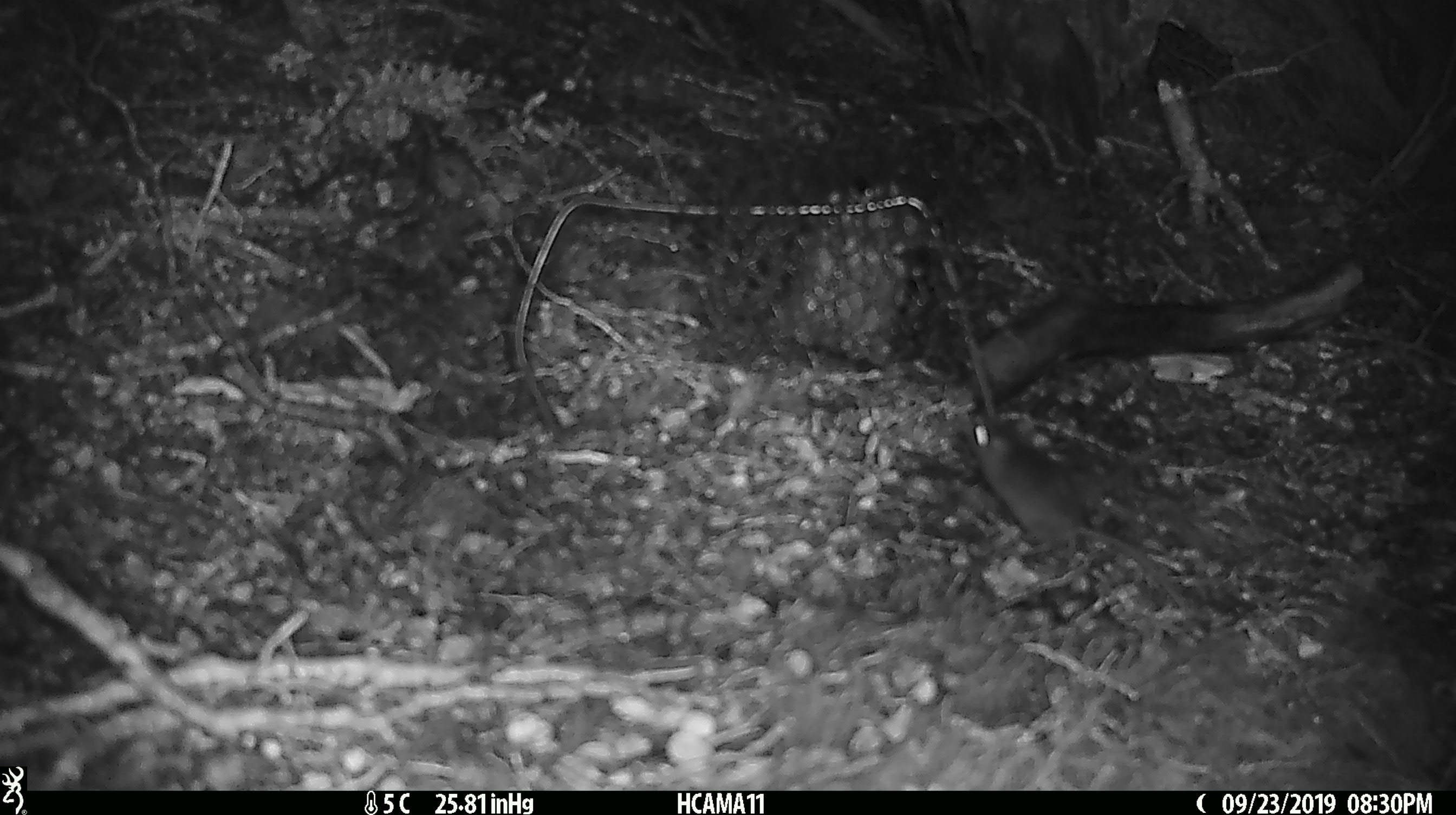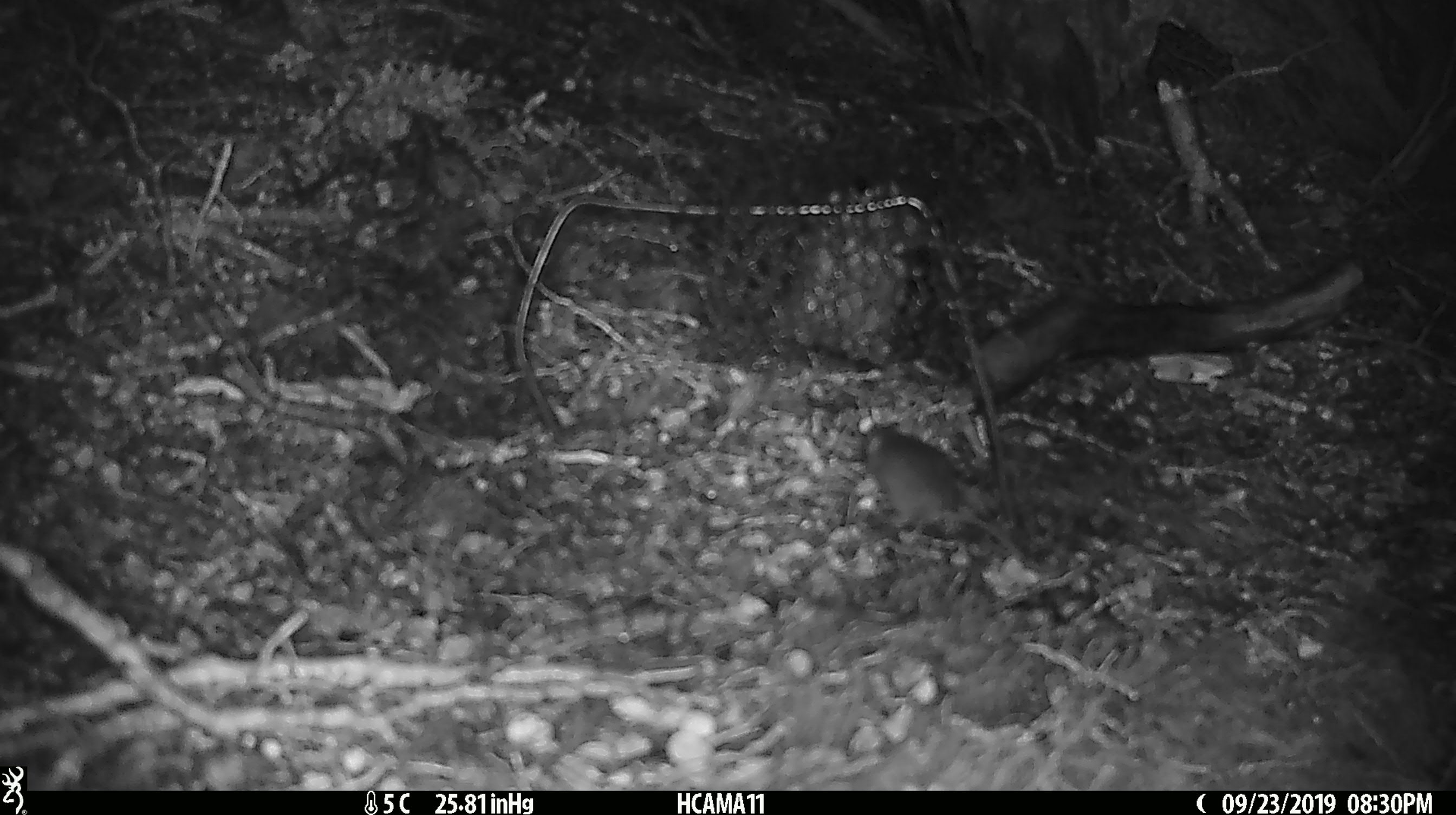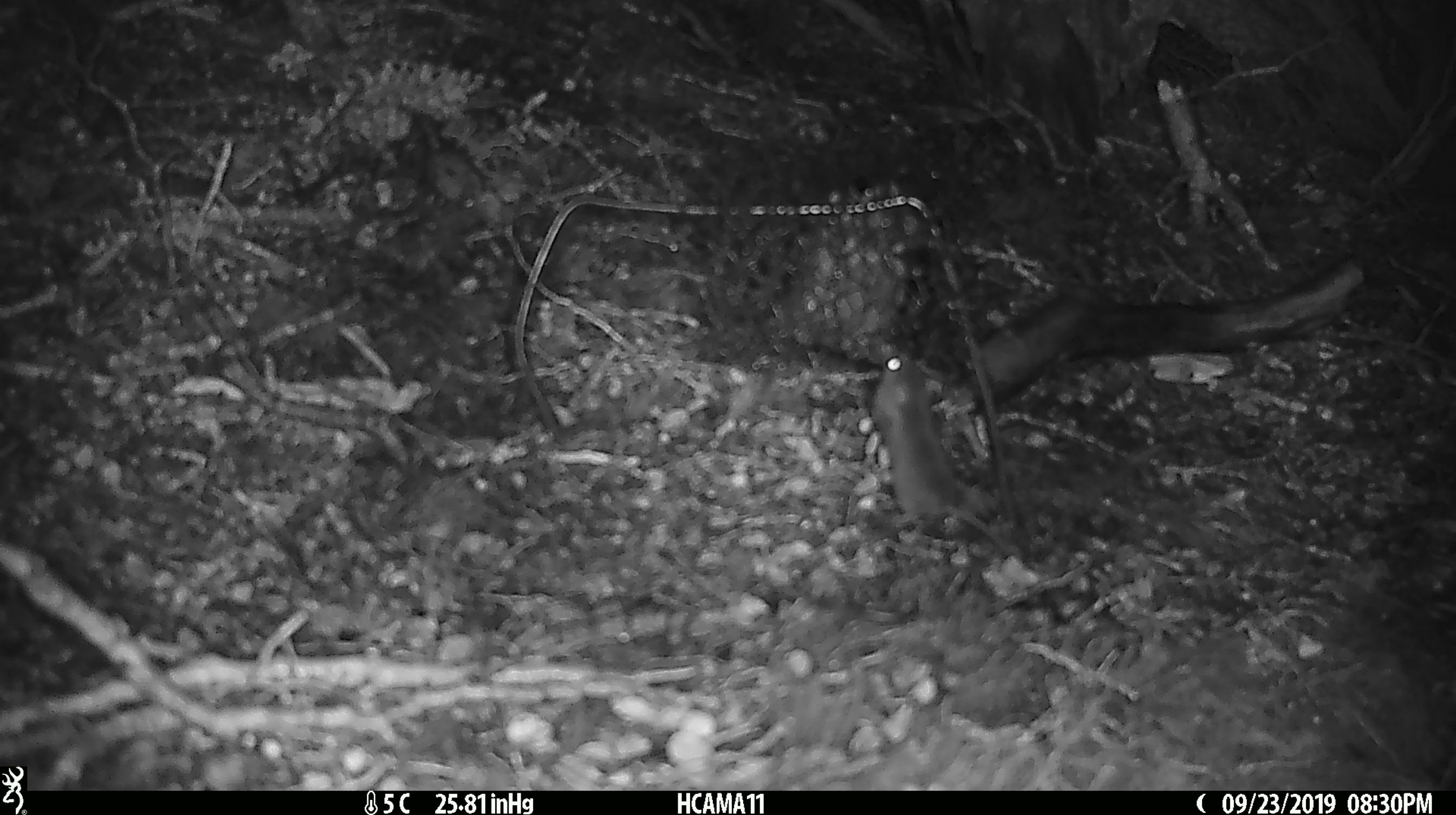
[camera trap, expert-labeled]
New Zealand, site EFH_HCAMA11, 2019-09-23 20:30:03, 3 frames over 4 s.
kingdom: Animalia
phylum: Chordata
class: Mammalia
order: Rodentia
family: Muridae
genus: Mus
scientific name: Mus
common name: mouse